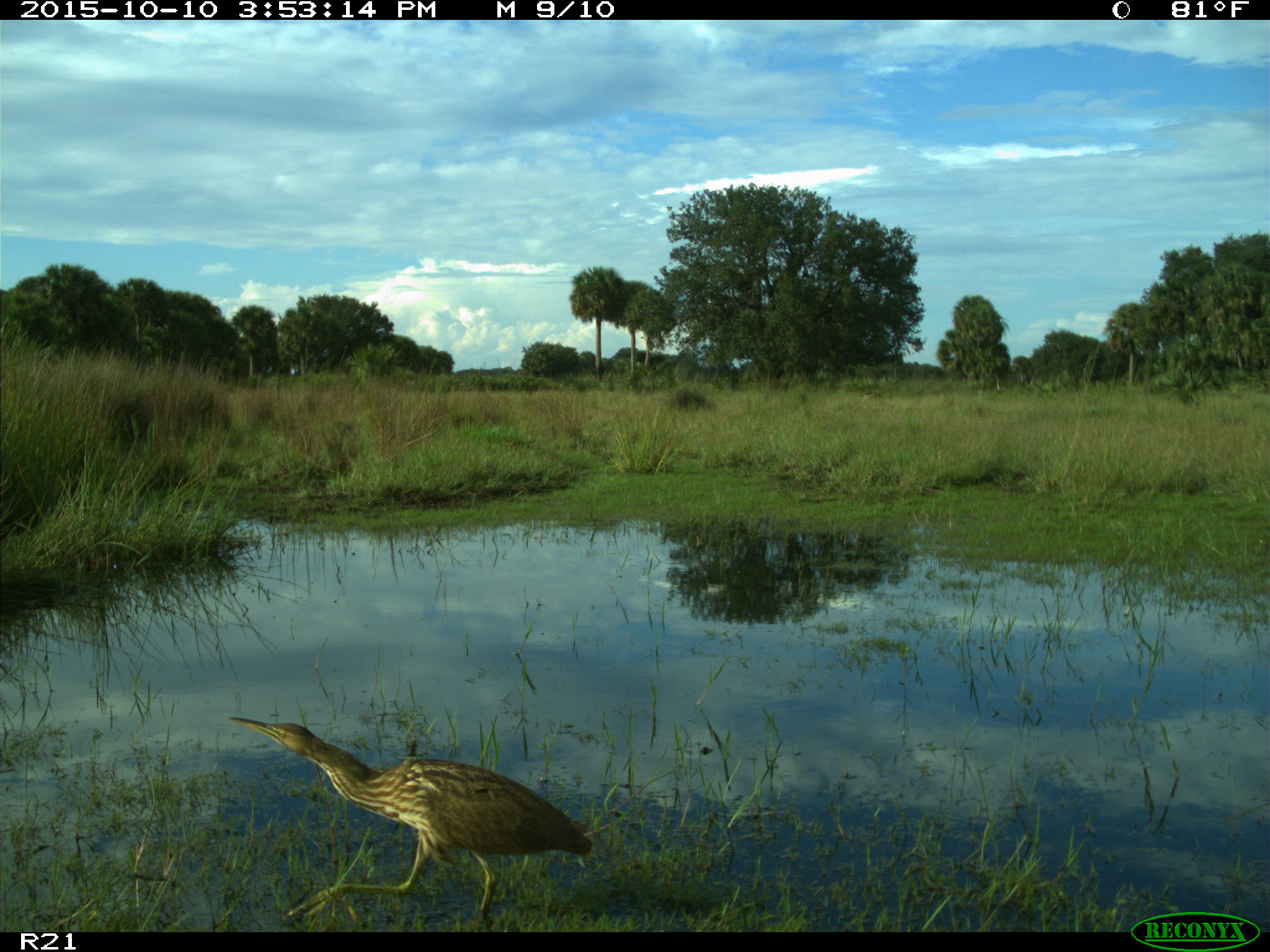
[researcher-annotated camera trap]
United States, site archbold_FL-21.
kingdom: Animalia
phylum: Chordata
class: Aves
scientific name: Aves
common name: birds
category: unidentified bird